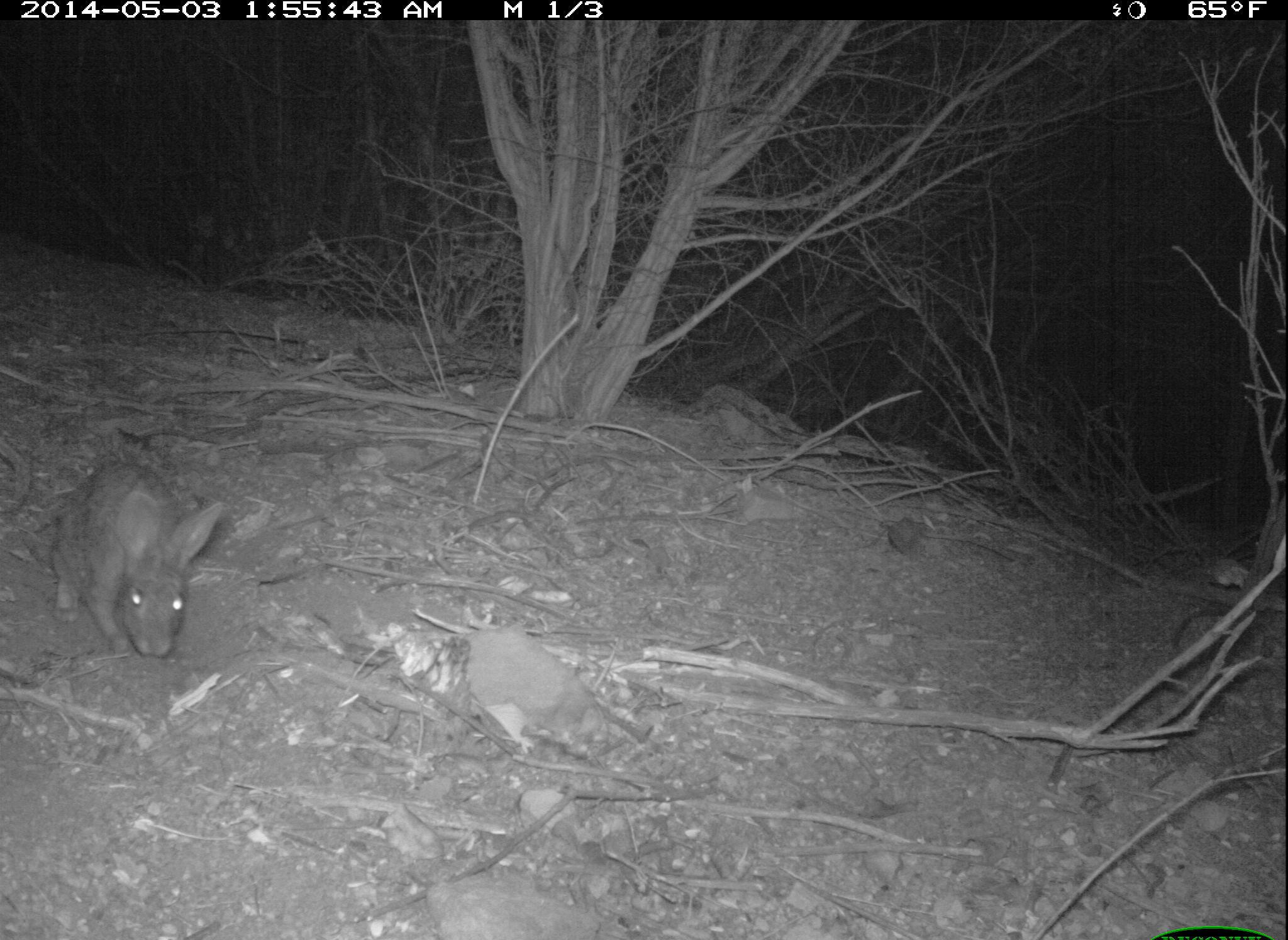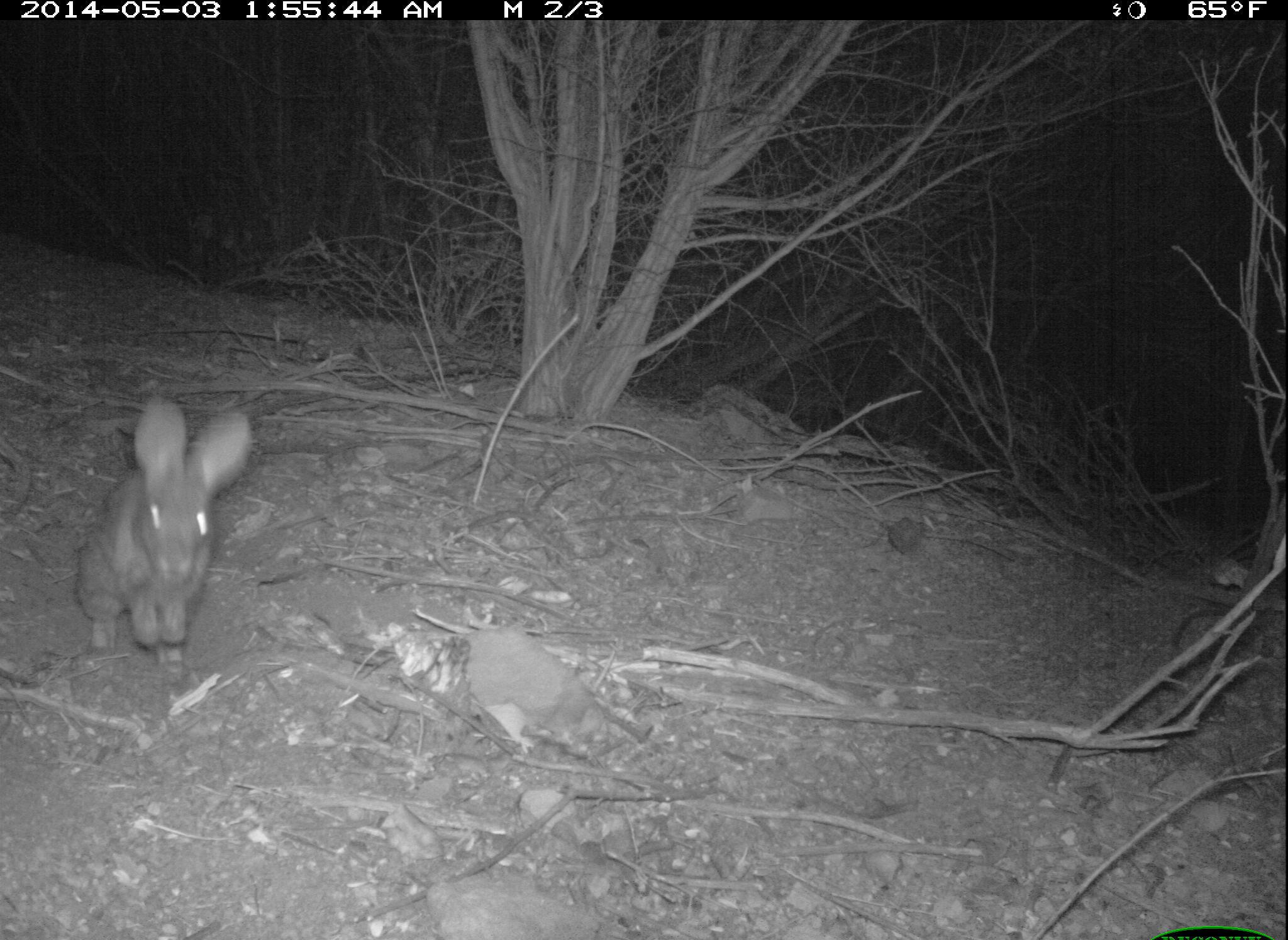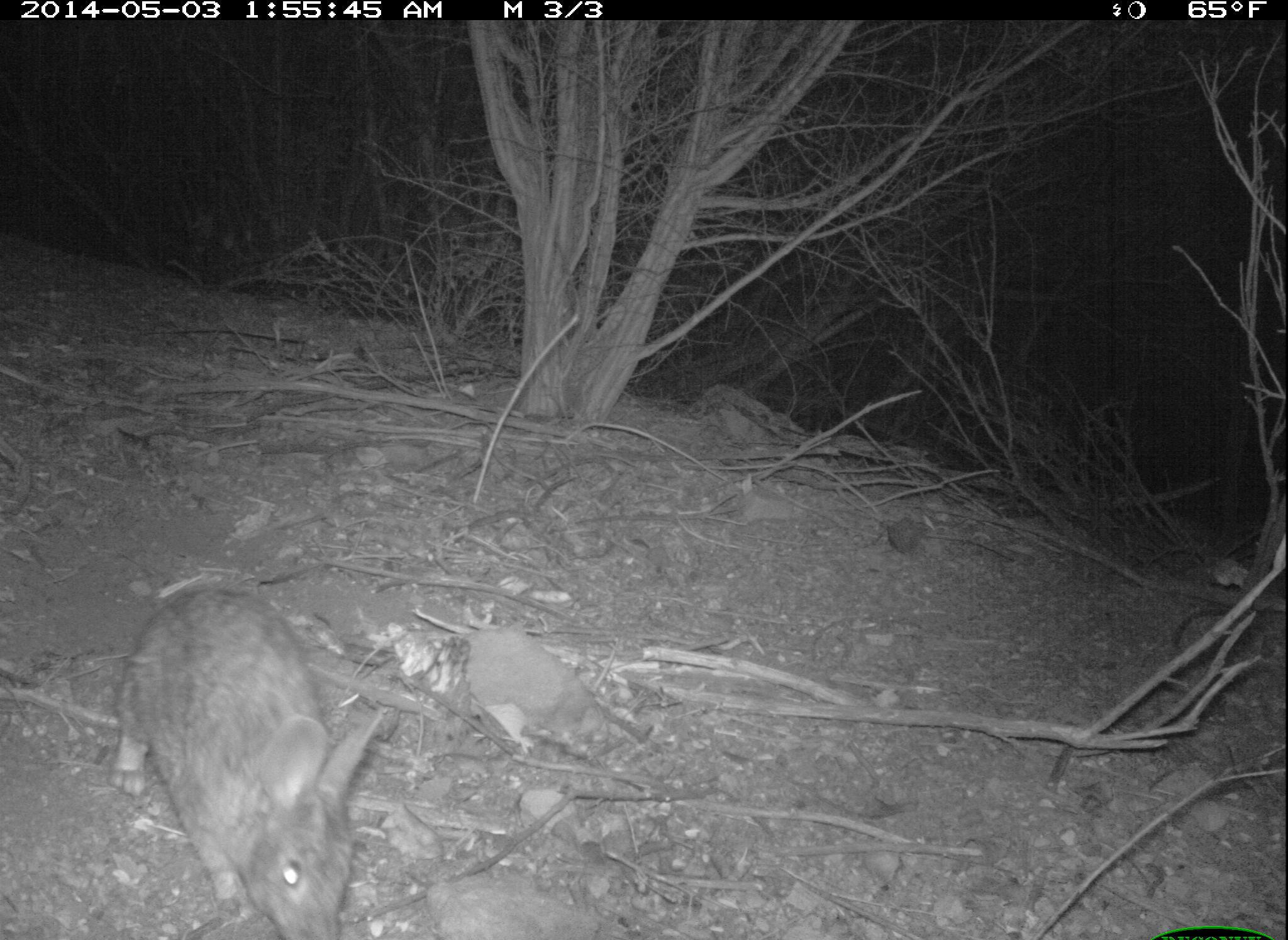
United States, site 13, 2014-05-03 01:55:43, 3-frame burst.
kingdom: Animalia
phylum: Chordata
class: Mammalia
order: Lagomorpha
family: Leporidae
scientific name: Leporidae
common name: rabbits and hares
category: rabbit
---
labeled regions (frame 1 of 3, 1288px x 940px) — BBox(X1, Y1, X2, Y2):
rabbit: BBox(48, 461, 224, 659)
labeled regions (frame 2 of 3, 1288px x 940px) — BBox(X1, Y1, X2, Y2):
rabbit: BBox(76, 394, 251, 676)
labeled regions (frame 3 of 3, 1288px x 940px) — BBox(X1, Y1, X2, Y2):
rabbit: BBox(107, 587, 391, 940)